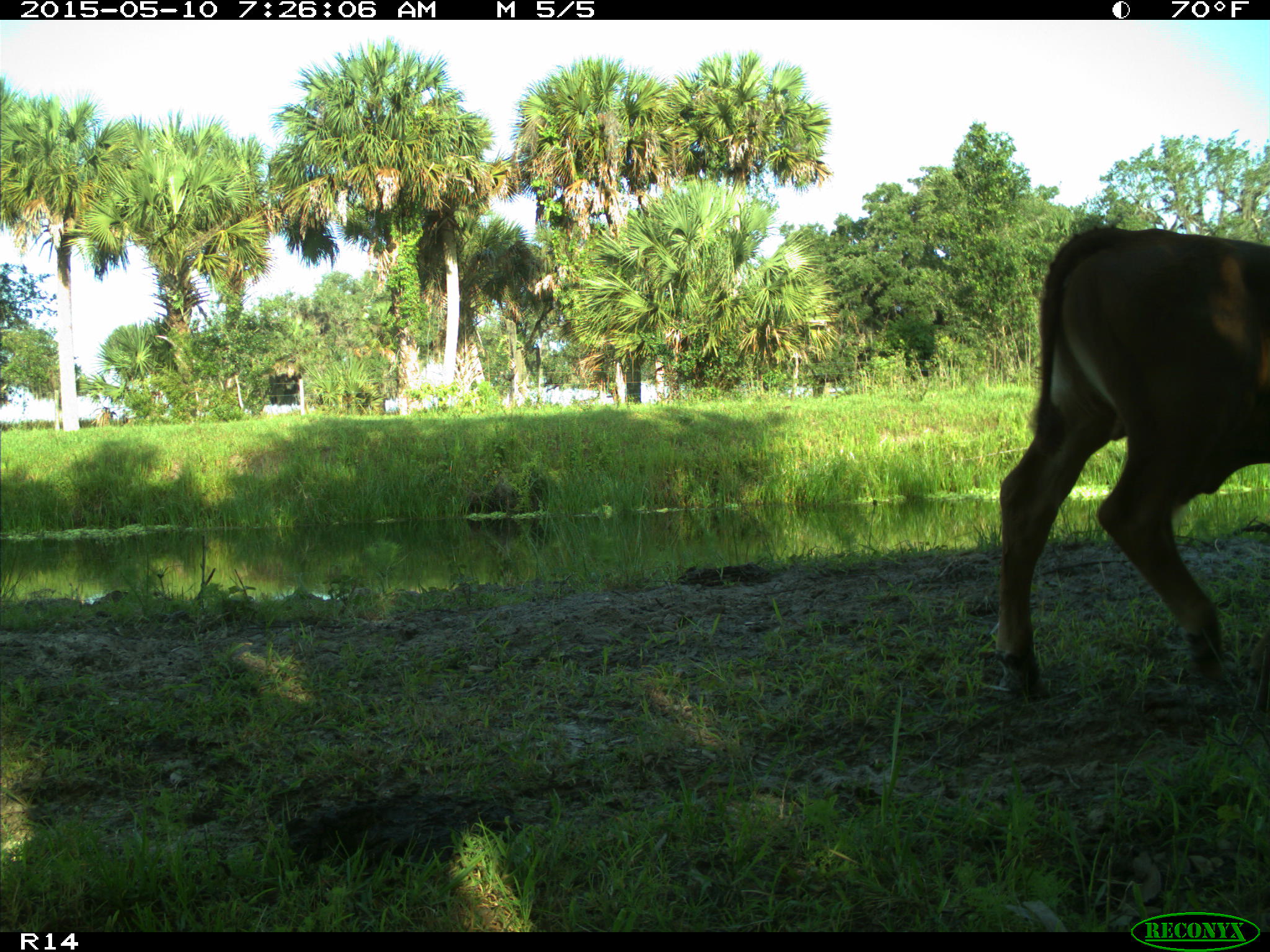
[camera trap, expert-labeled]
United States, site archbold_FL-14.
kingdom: Animalia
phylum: Chordata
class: Mammalia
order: Artiodactyla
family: Bovidae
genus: Bos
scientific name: Bos taurus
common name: domestic cow